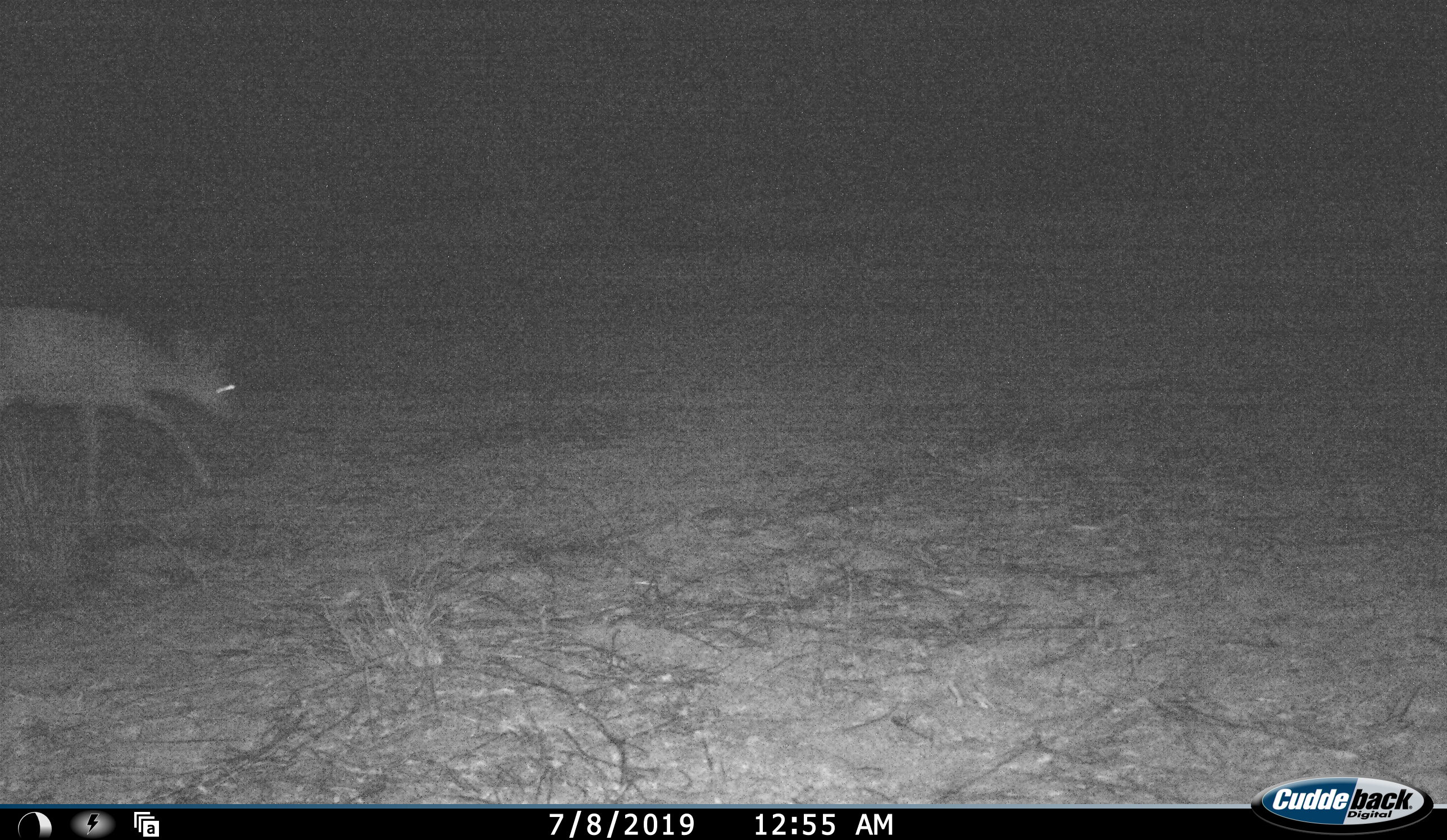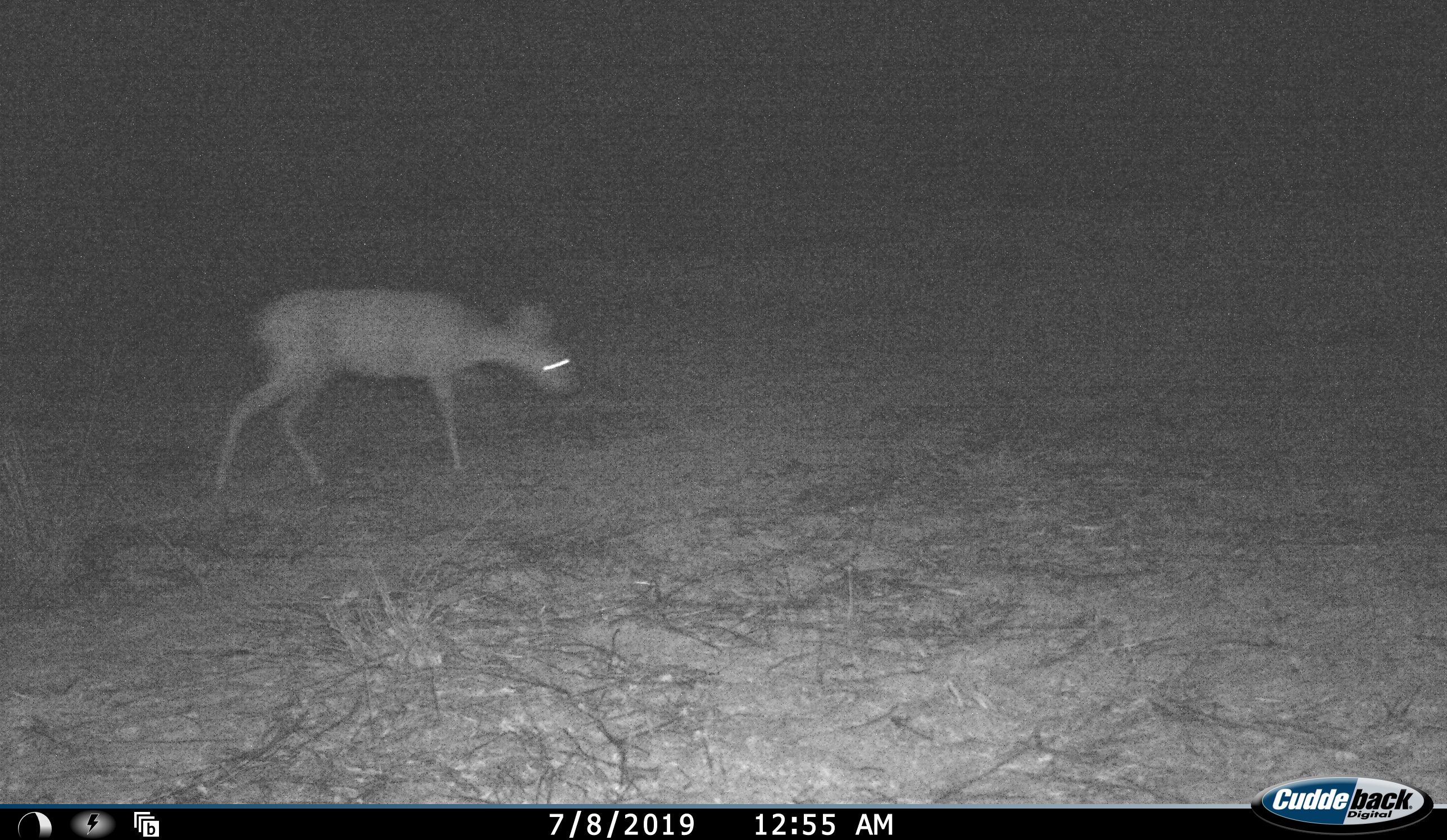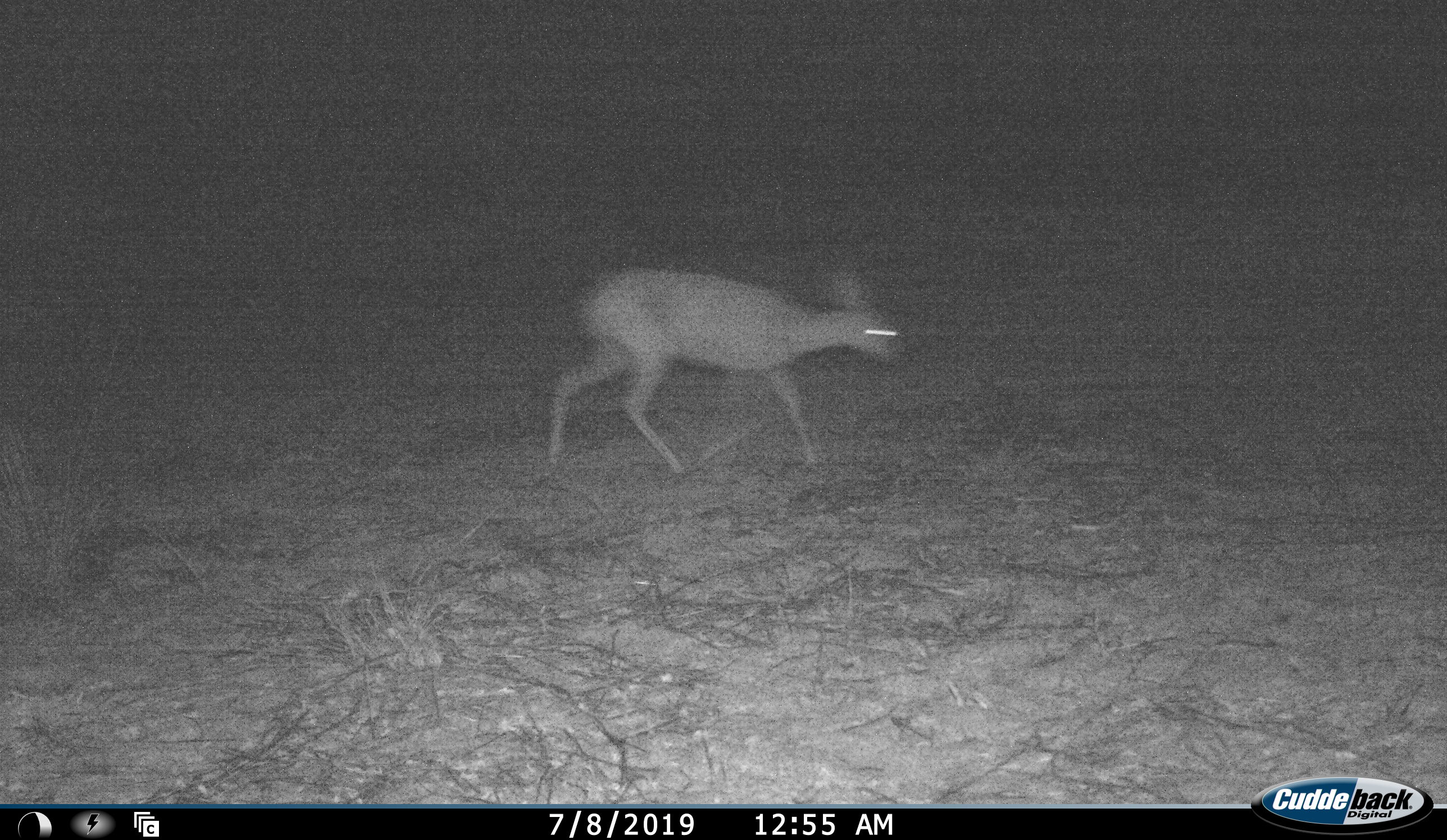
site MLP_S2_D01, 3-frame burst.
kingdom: Animalia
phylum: Chordata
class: Mammalia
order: Artiodactyla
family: Bovidae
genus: Raphicerus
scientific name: Raphicerus campestris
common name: steenbok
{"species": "steenbok (Raphicerus campestris)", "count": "1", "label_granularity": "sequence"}